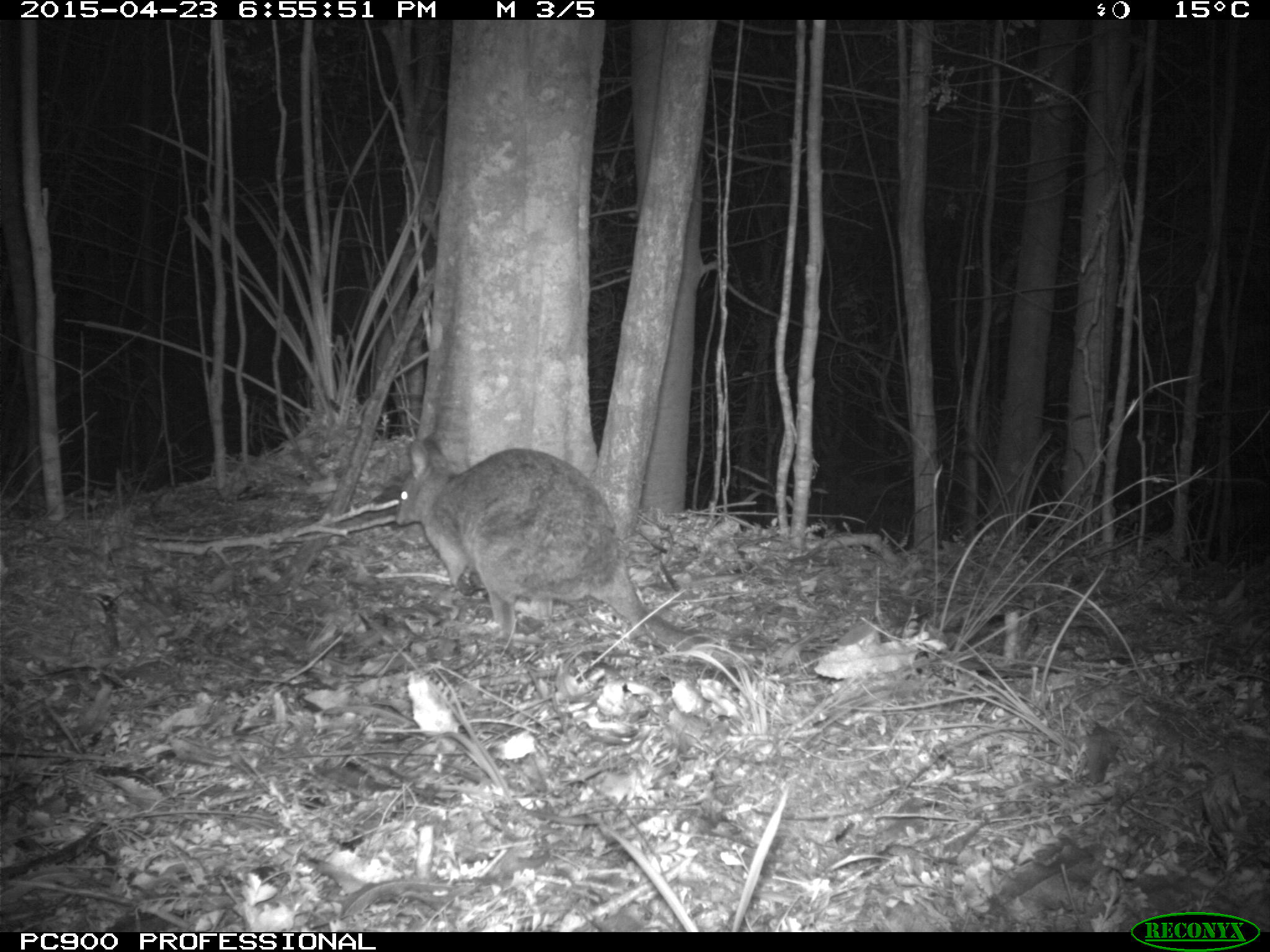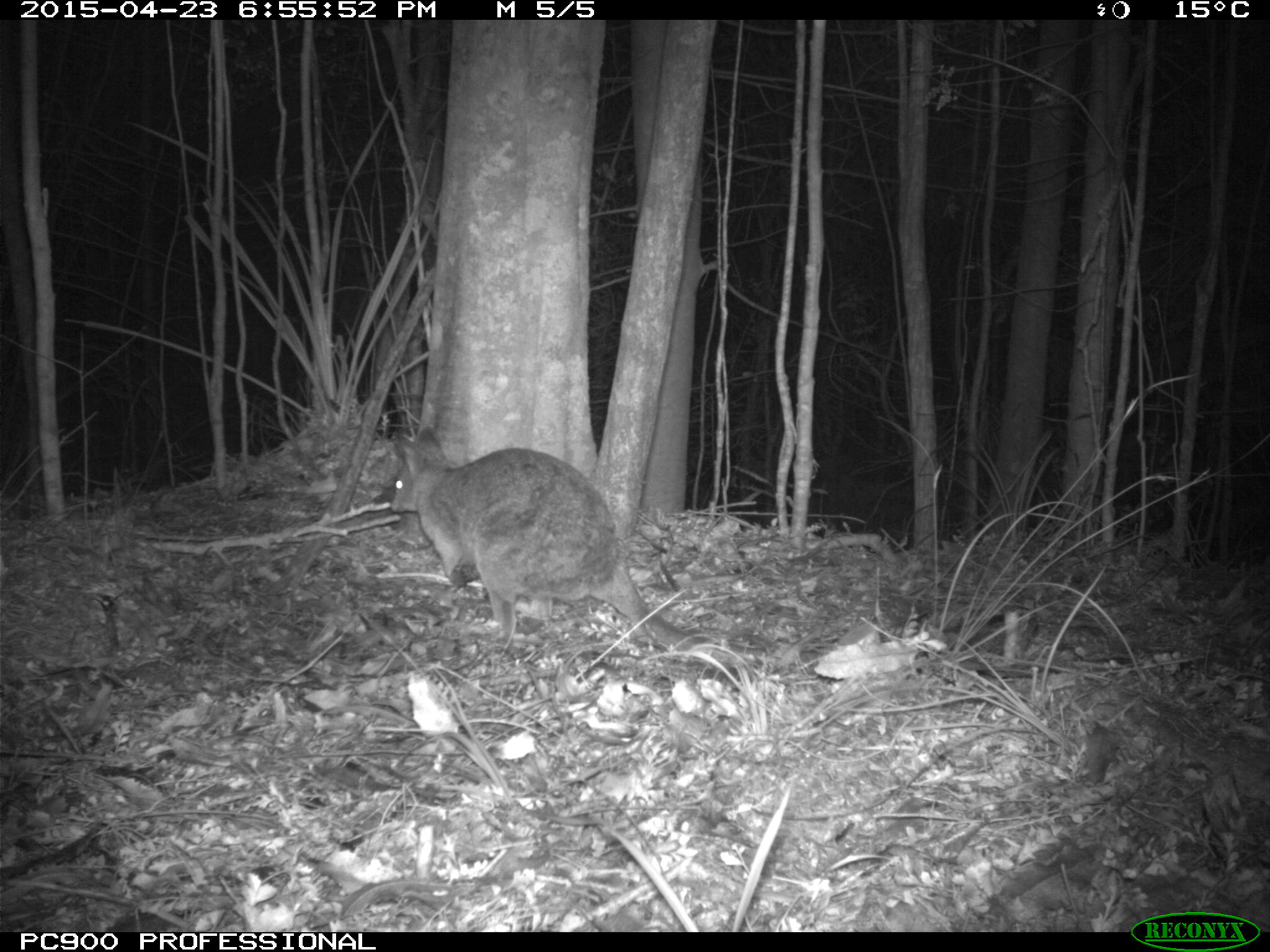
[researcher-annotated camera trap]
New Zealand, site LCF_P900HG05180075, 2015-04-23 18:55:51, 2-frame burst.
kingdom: Animalia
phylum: Chordata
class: Mammalia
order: Diprotodontia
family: Macropodidae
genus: Notamacropus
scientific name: Notamacropus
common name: wallaby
Wallaby (Notamacropus).